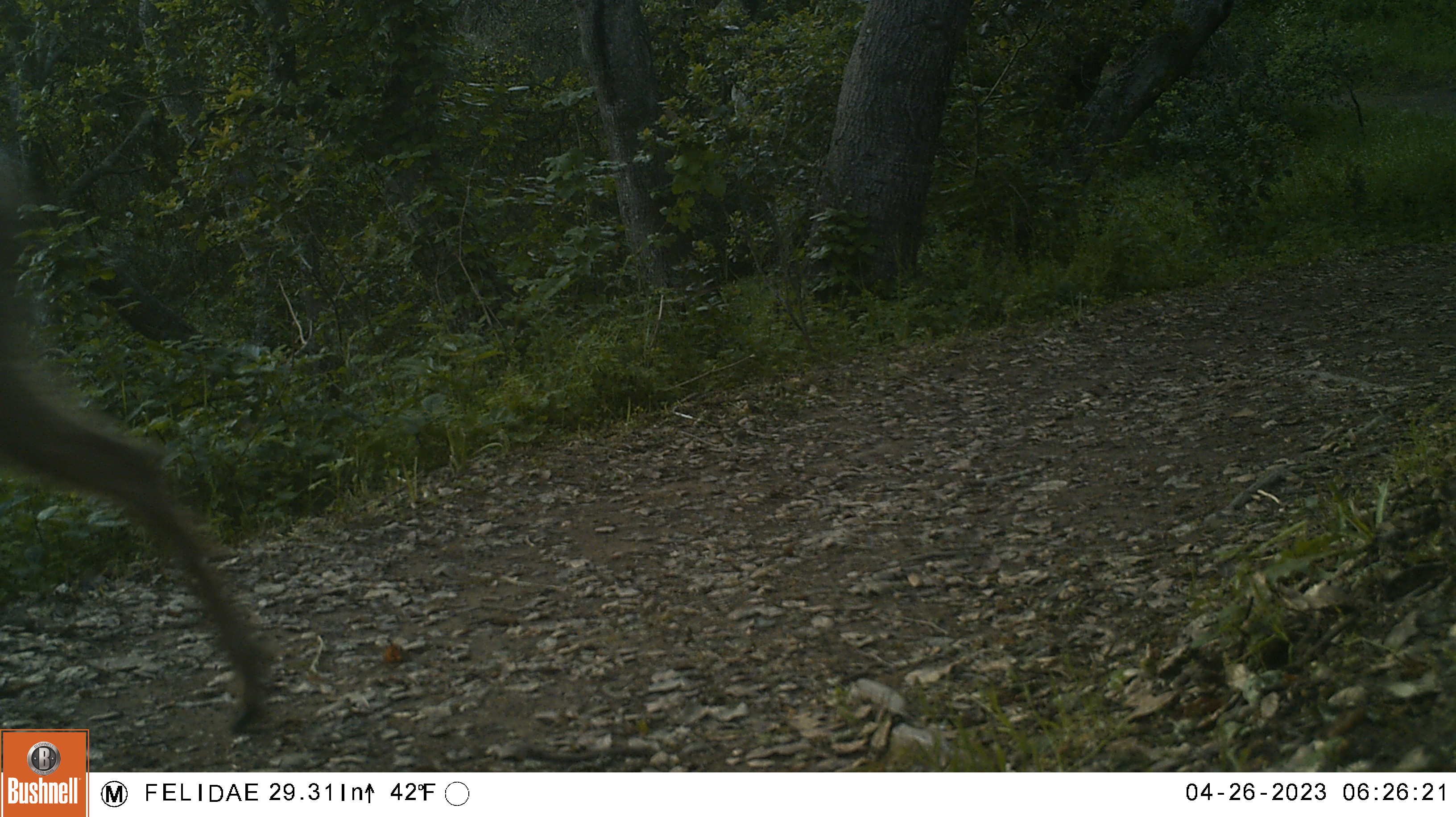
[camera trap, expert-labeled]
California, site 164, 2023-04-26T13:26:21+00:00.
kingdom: Animalia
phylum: Chordata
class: Mammalia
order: Artiodactyla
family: Cervidae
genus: Odocoileus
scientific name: Odocoileus hemionus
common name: mule deer